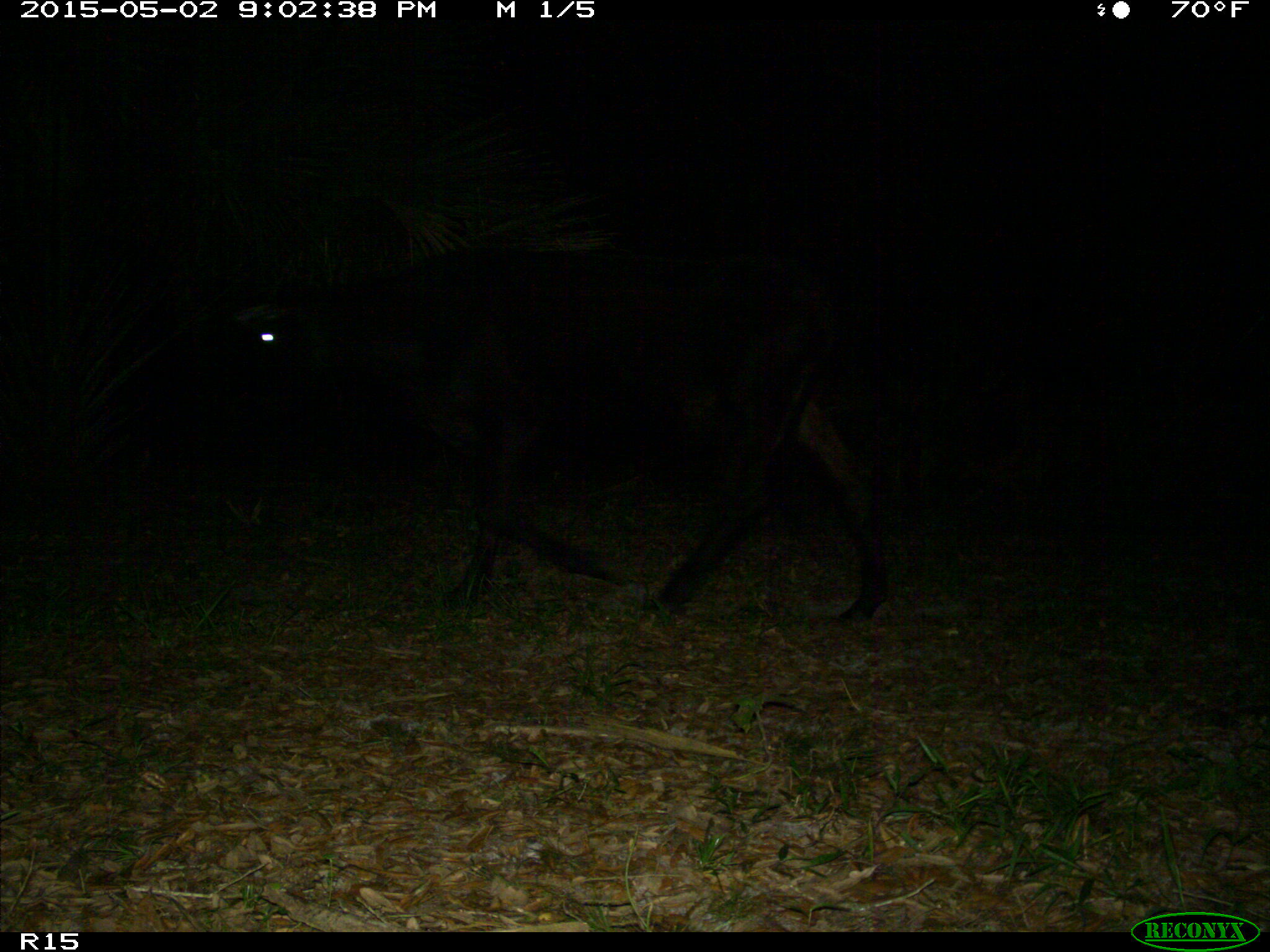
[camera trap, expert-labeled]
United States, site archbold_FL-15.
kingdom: Animalia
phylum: Chordata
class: Mammalia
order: Artiodactyla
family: Bovidae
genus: Bos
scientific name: Bos taurus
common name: domestic cow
Bos taurus (domestic cow).